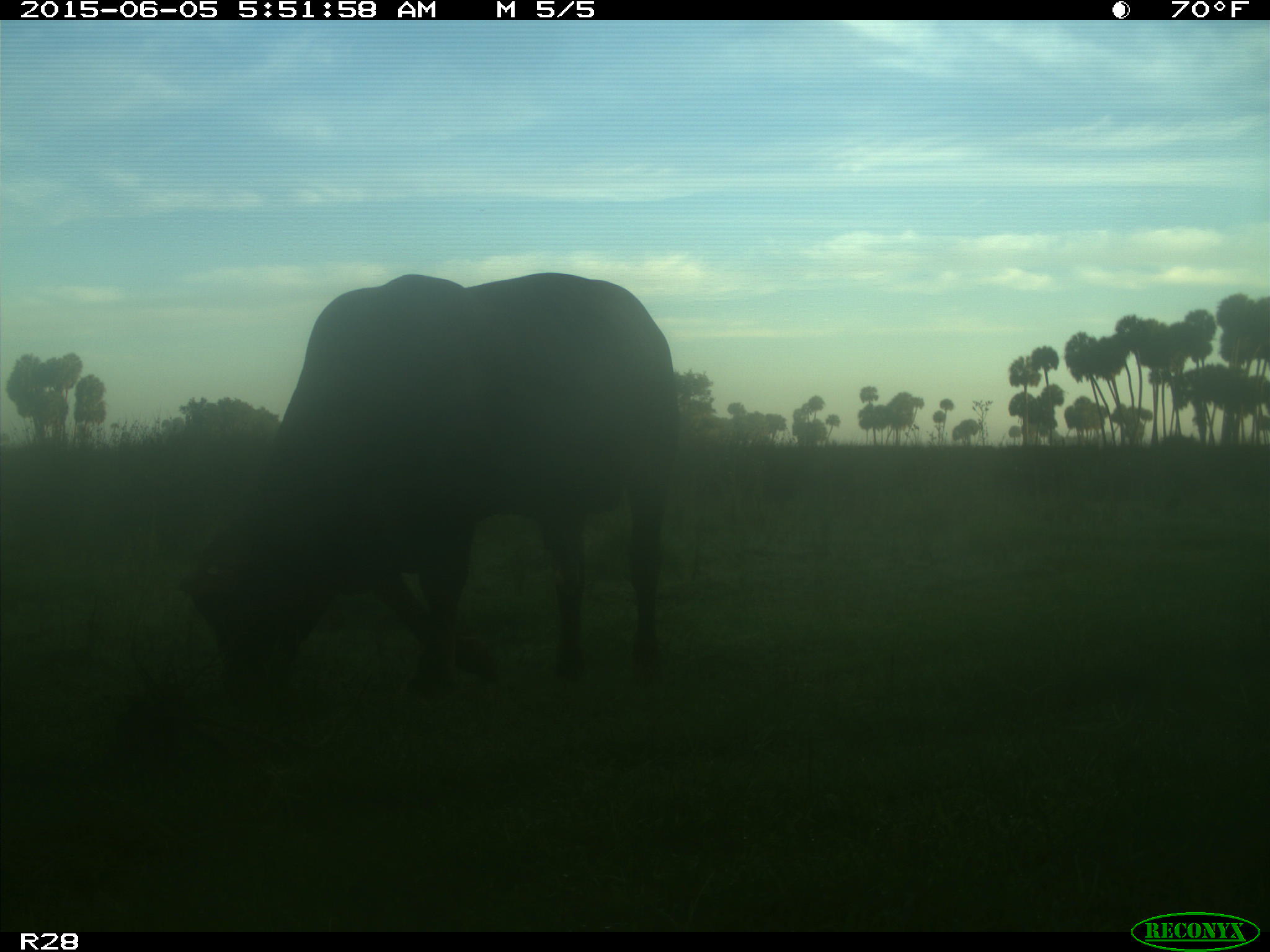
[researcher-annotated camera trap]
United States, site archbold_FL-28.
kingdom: Animalia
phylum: Chordata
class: Mammalia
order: Artiodactyla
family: Bovidae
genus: Bos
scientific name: Bos taurus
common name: domestic cow